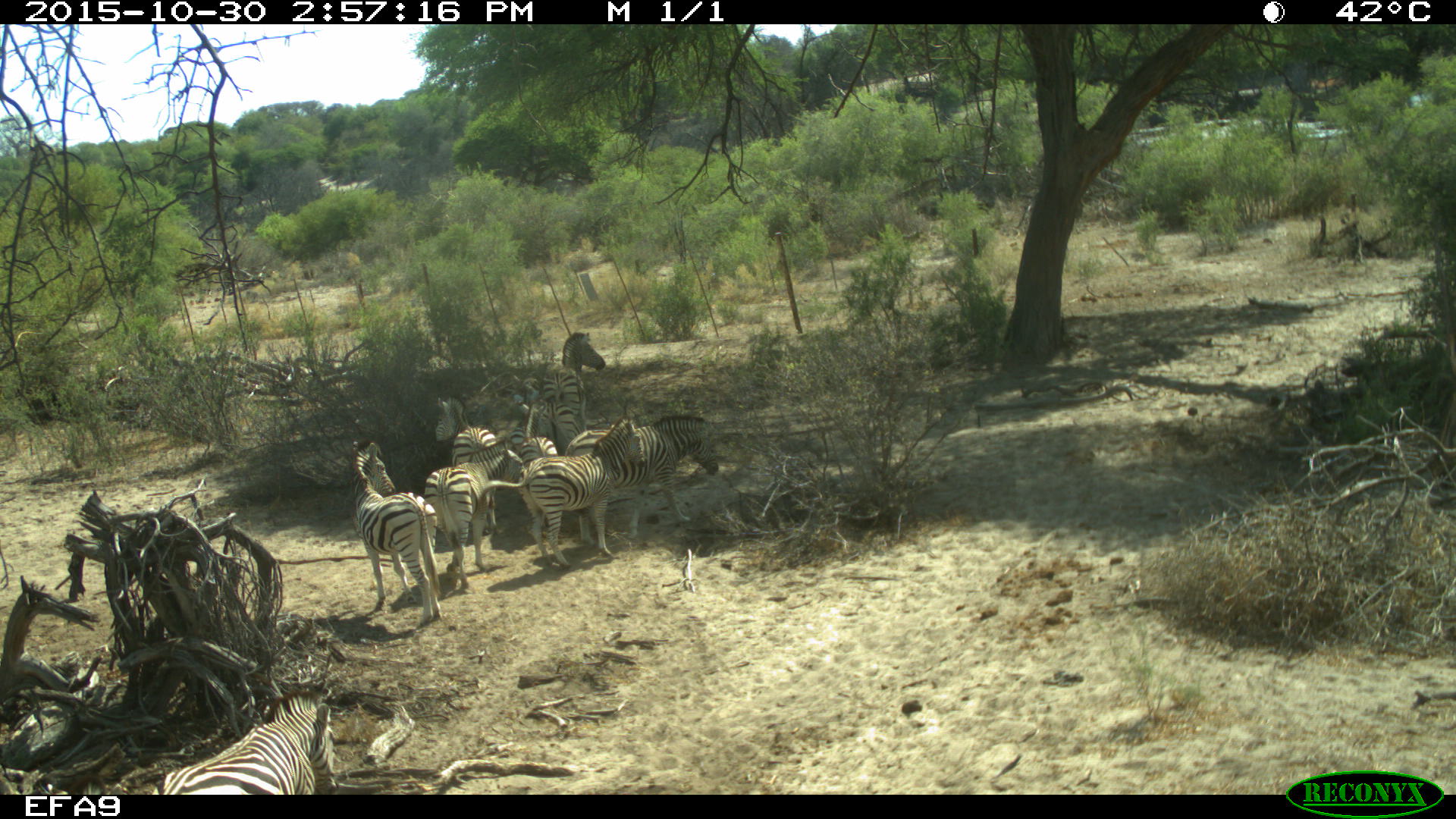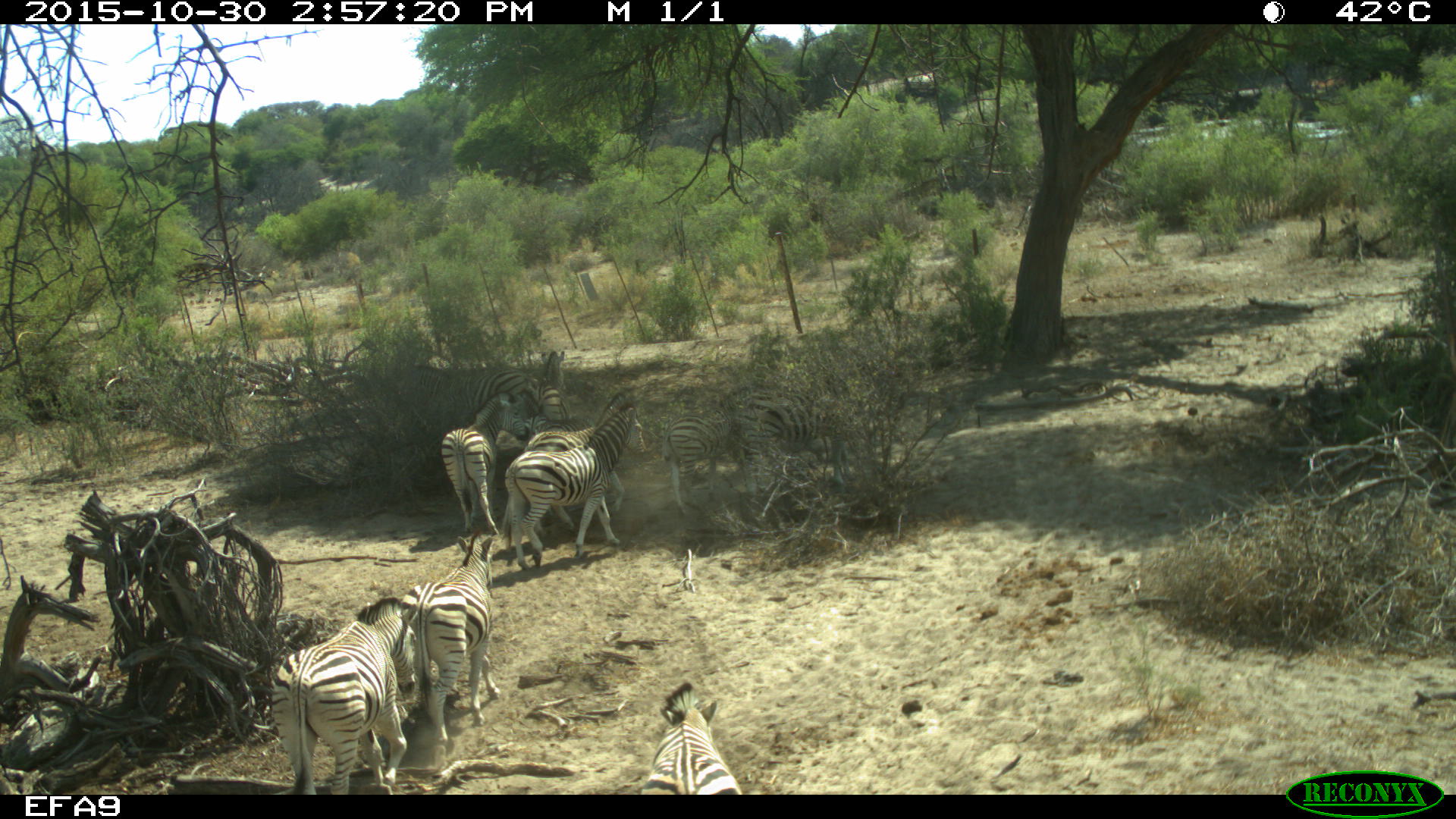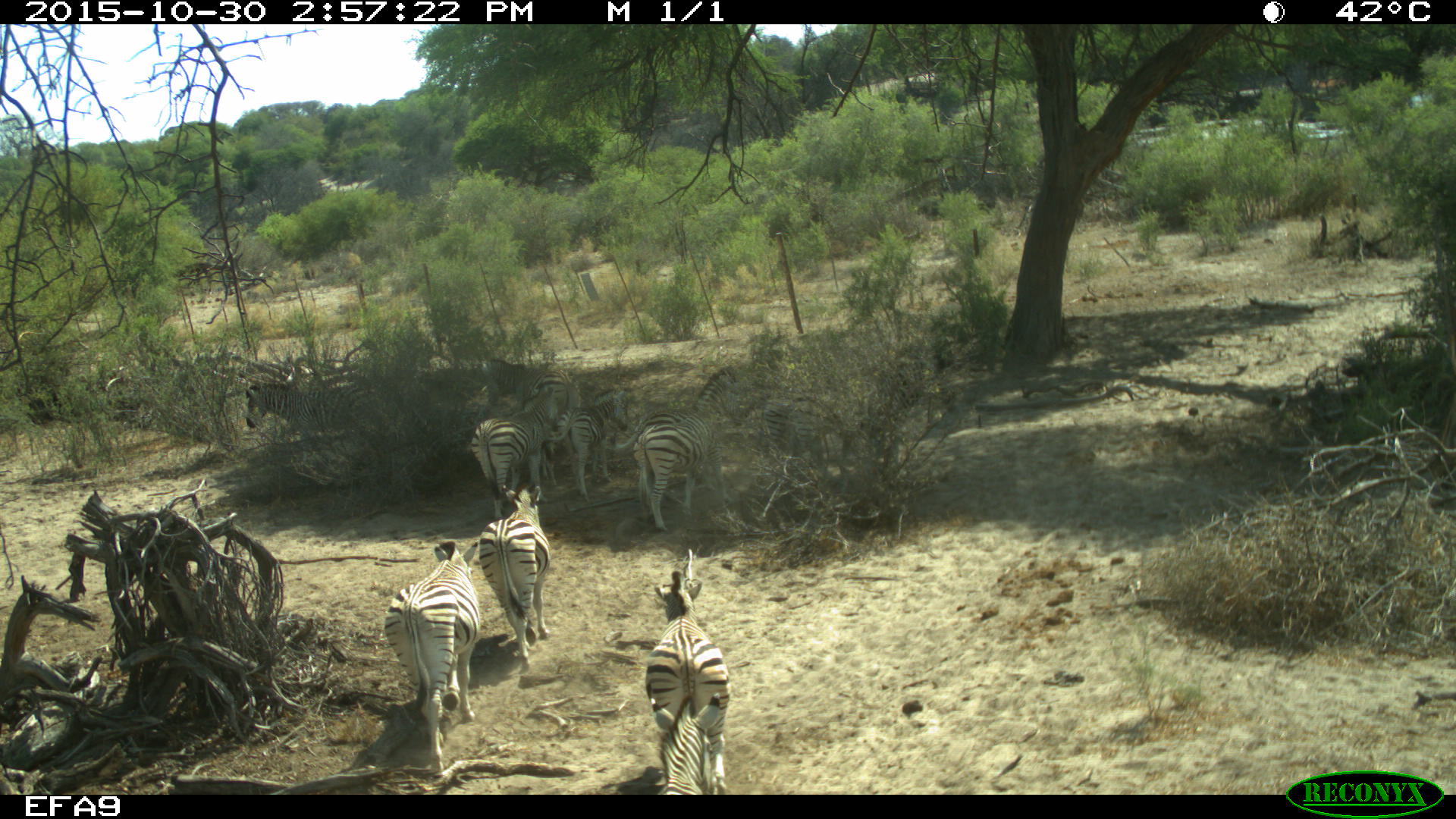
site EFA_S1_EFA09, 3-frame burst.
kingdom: Animalia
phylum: Chordata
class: Mammalia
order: Perissodactyla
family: Equidae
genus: Equus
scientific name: Equus quagga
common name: plains zebra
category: zebraplains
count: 11-50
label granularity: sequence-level